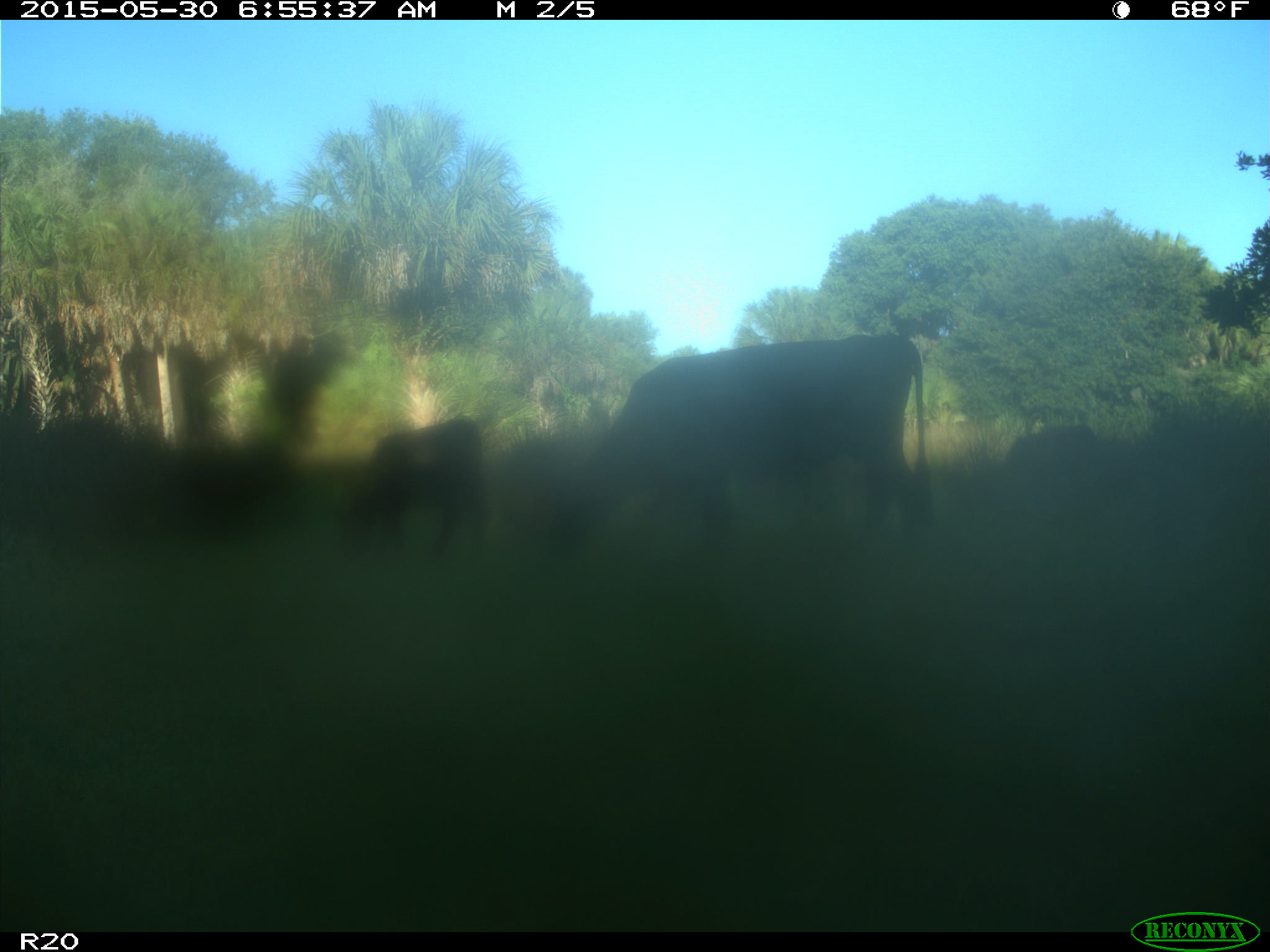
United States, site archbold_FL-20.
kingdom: Animalia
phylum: Chordata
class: Mammalia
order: Artiodactyla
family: Bovidae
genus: Bos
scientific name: Bos taurus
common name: domestic cow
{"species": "Bos taurus (domestic cow)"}